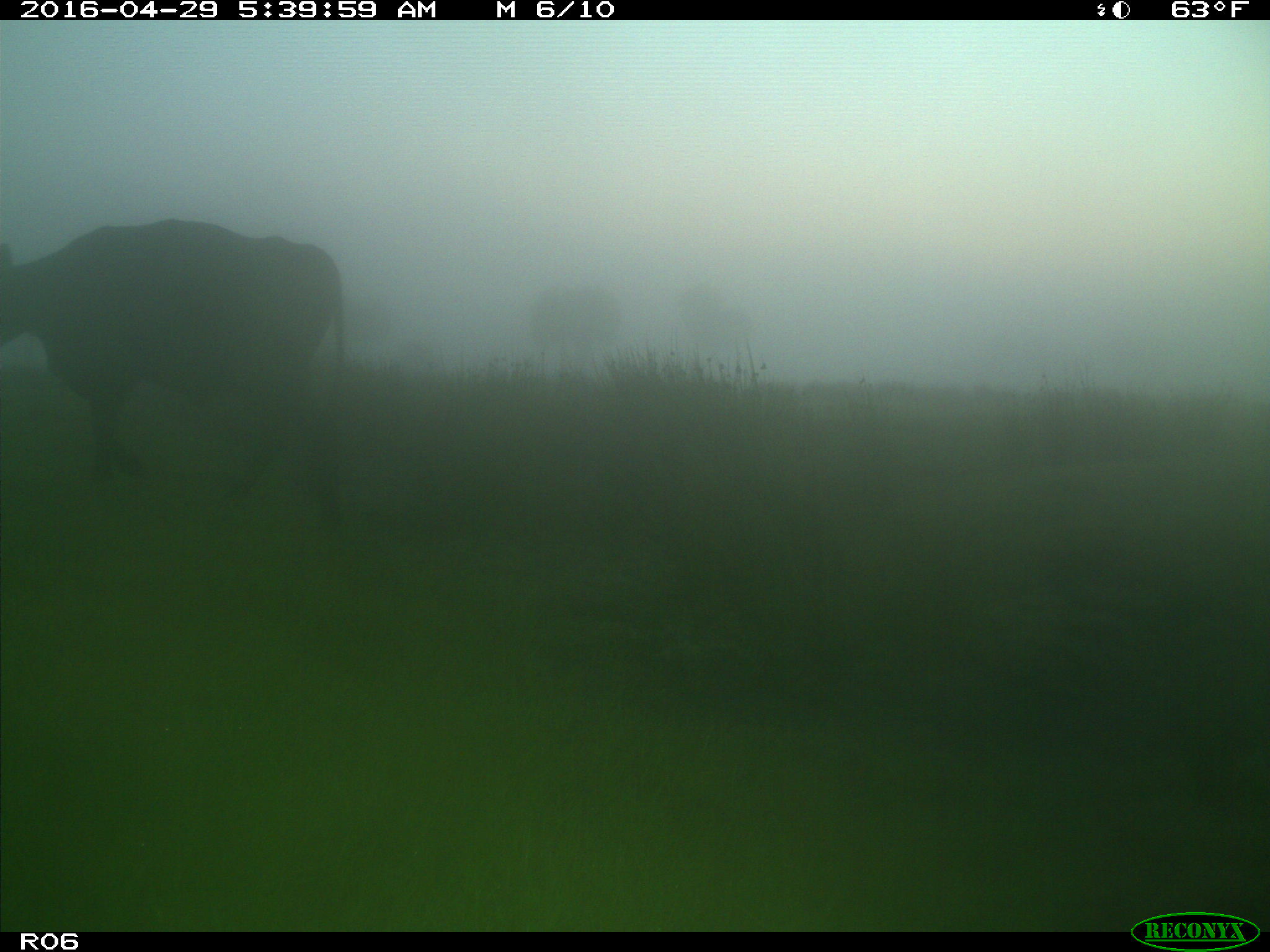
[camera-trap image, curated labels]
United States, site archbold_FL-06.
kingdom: Animalia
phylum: Chordata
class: Mammalia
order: Artiodactyla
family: Bovidae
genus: Bos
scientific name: Bos taurus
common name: domestic cow